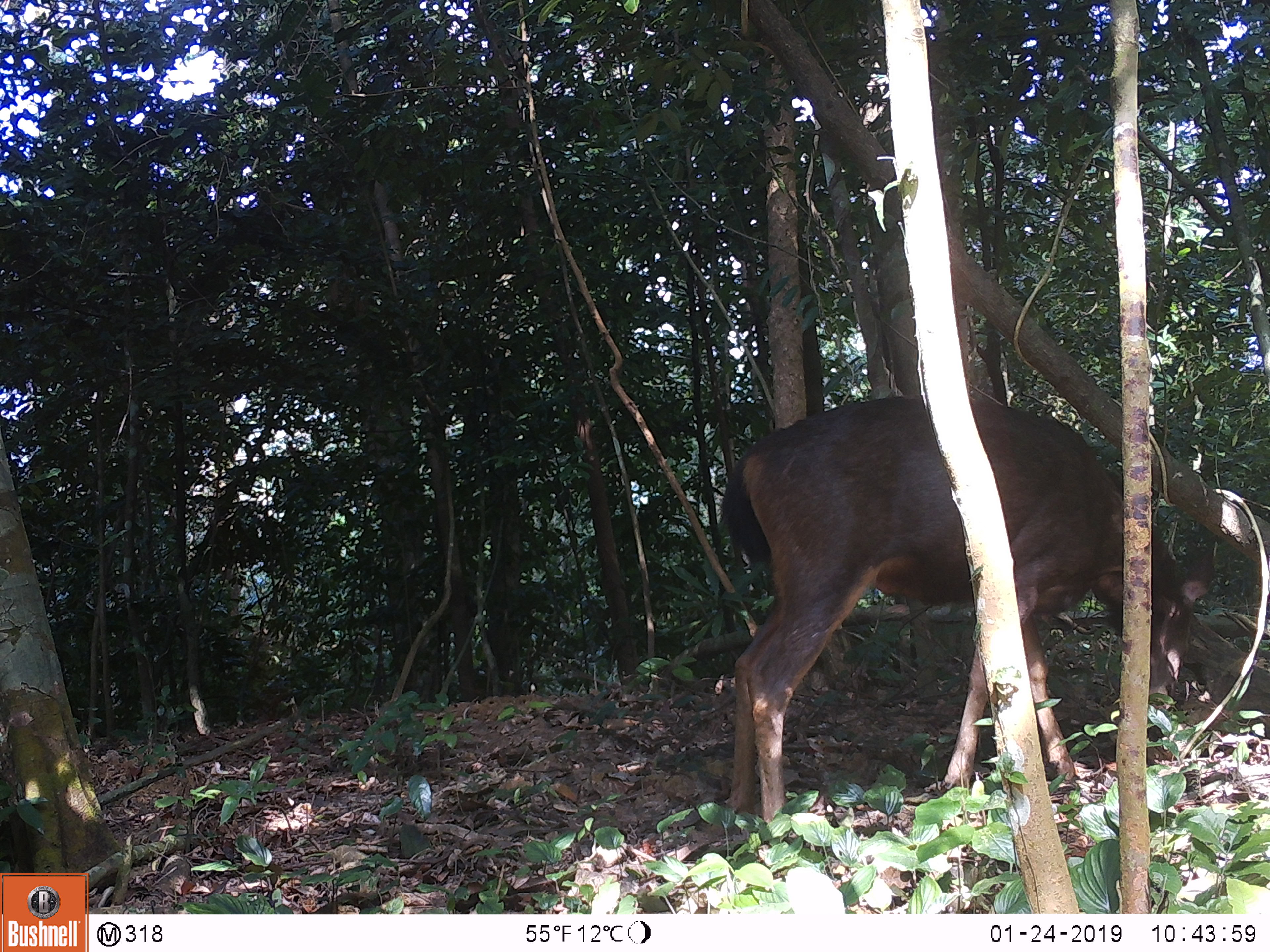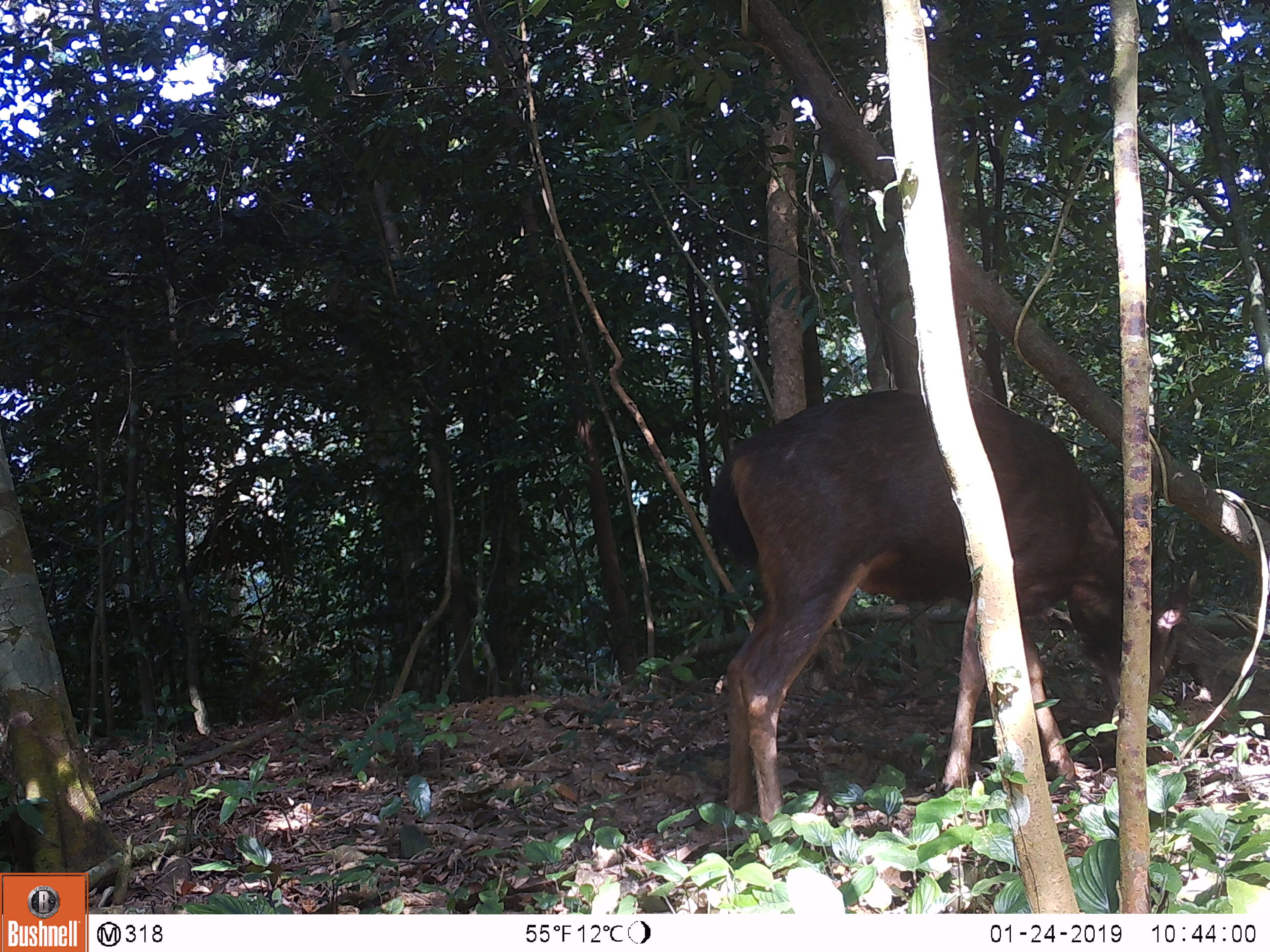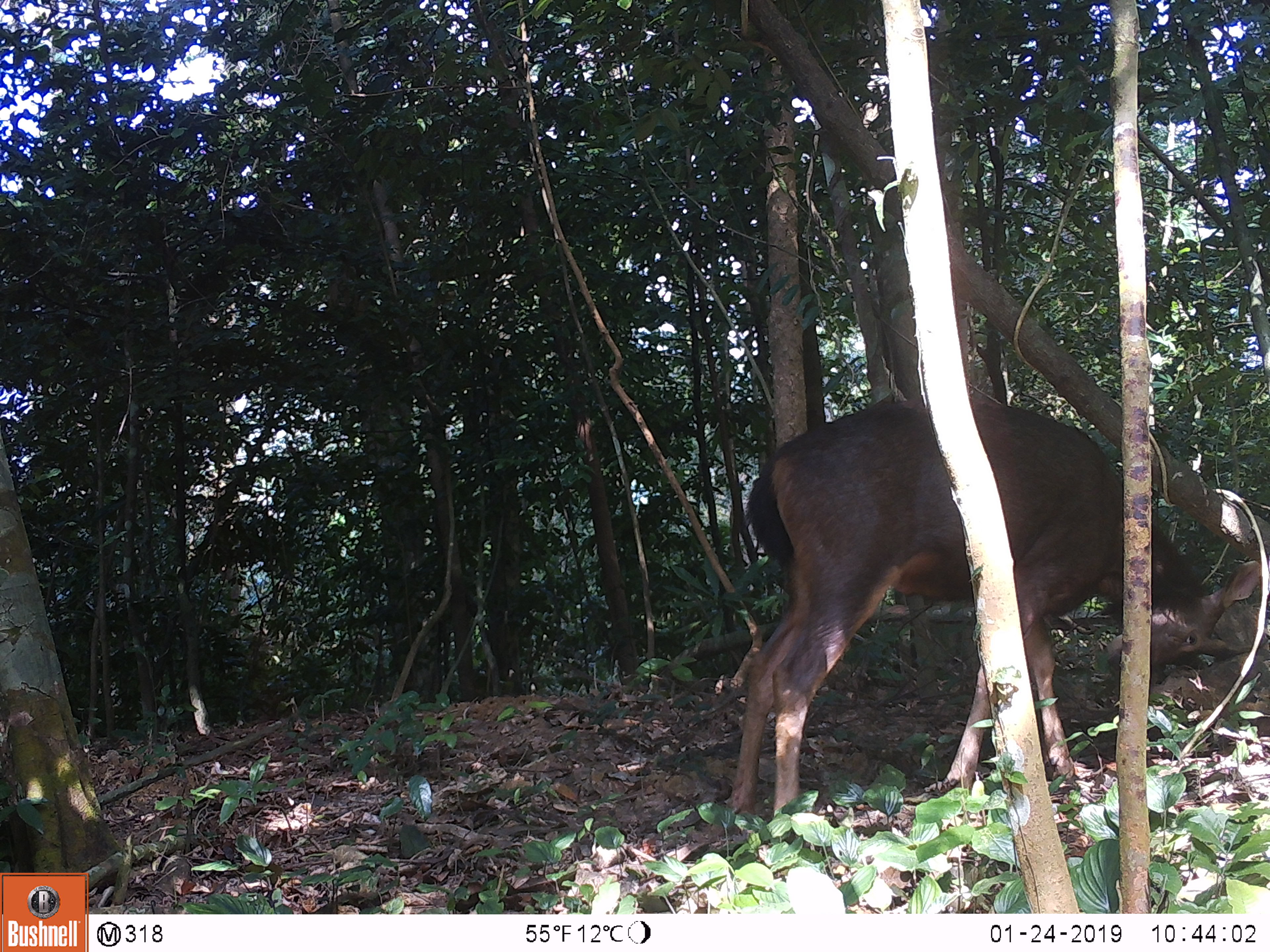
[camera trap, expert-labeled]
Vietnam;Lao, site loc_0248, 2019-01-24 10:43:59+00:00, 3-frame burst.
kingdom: Animalia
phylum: Chordata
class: Mammalia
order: Artiodactyla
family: Cervidae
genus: Rusa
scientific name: Rusa unicolor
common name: sambar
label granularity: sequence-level